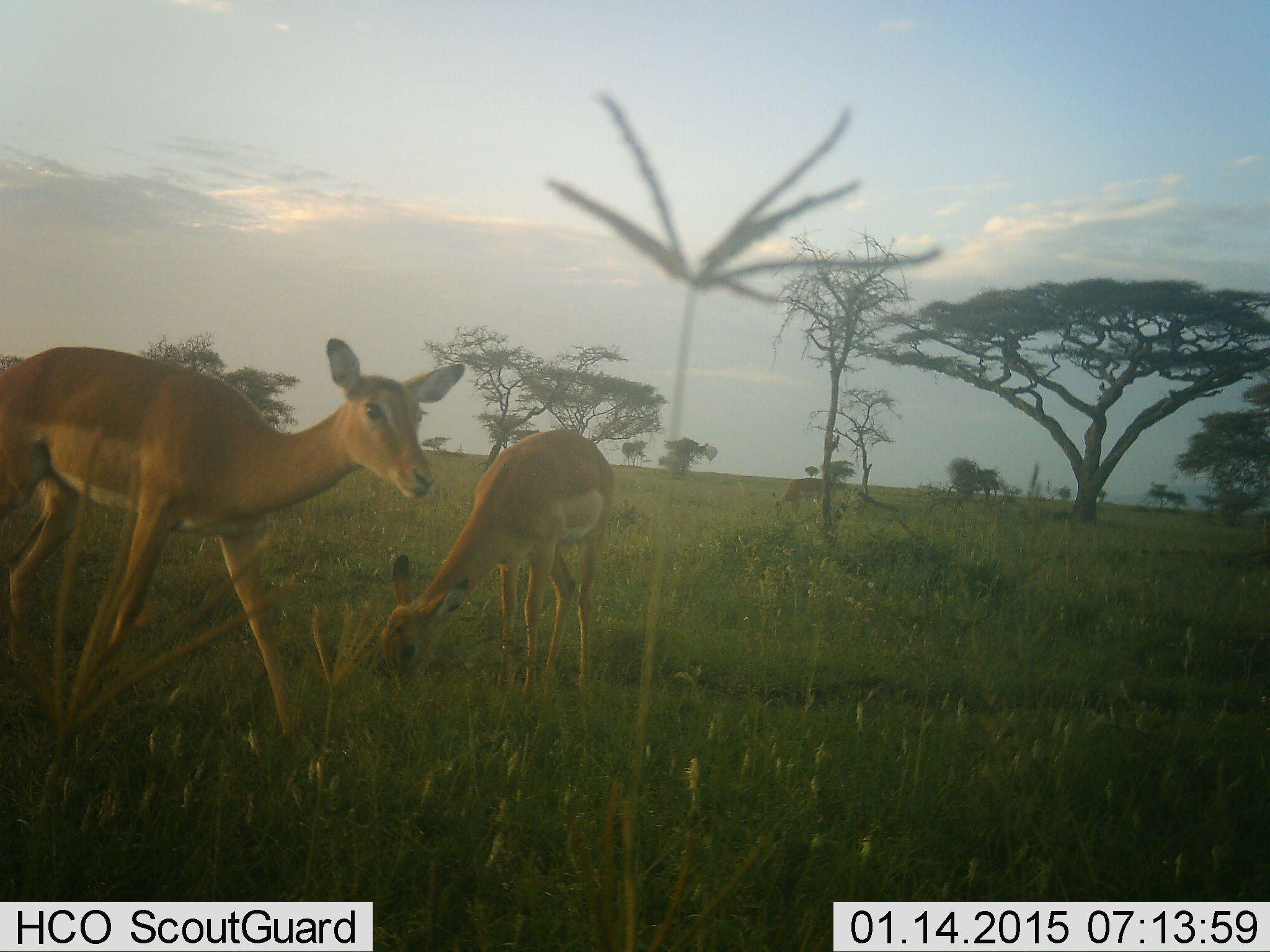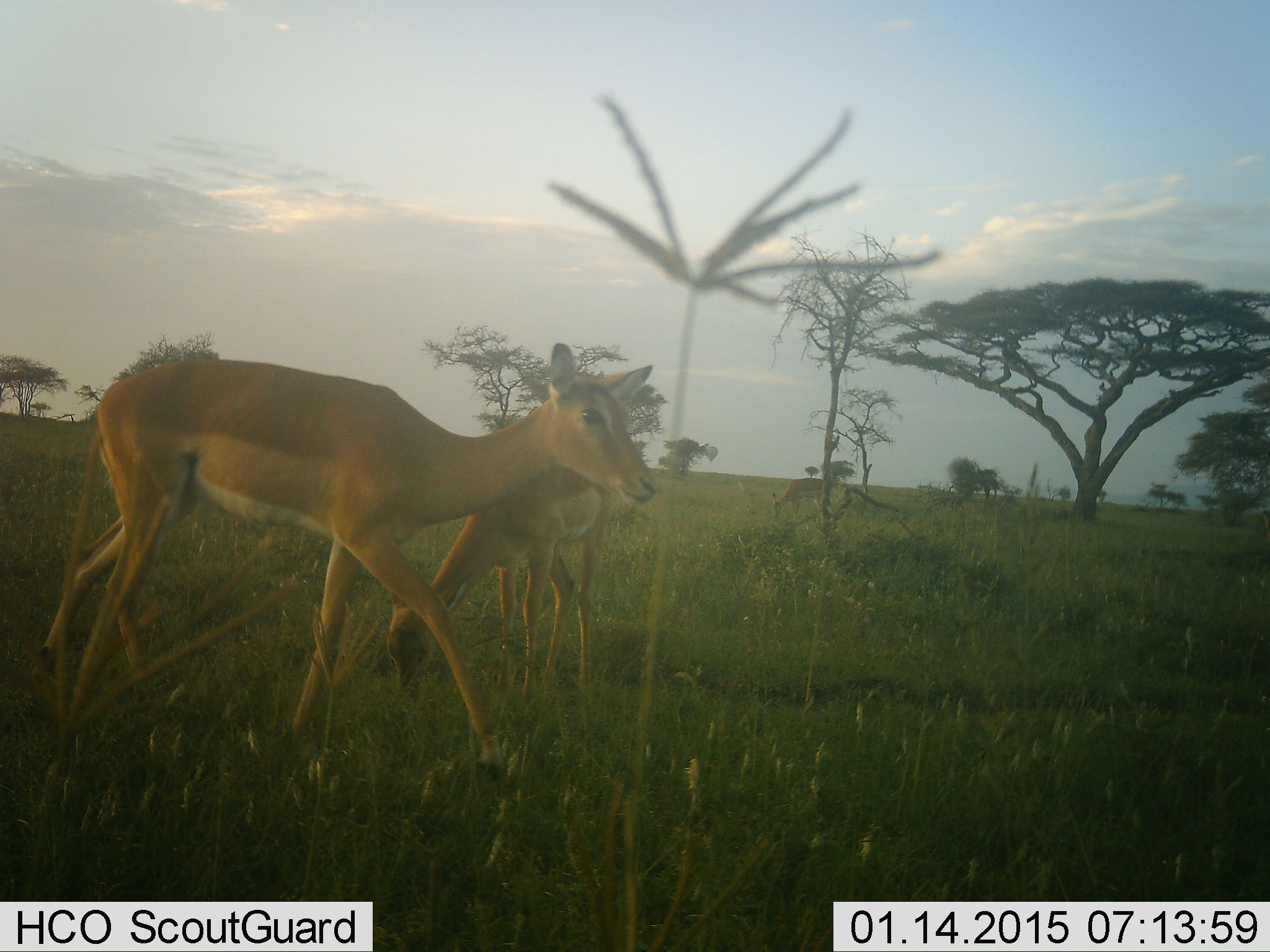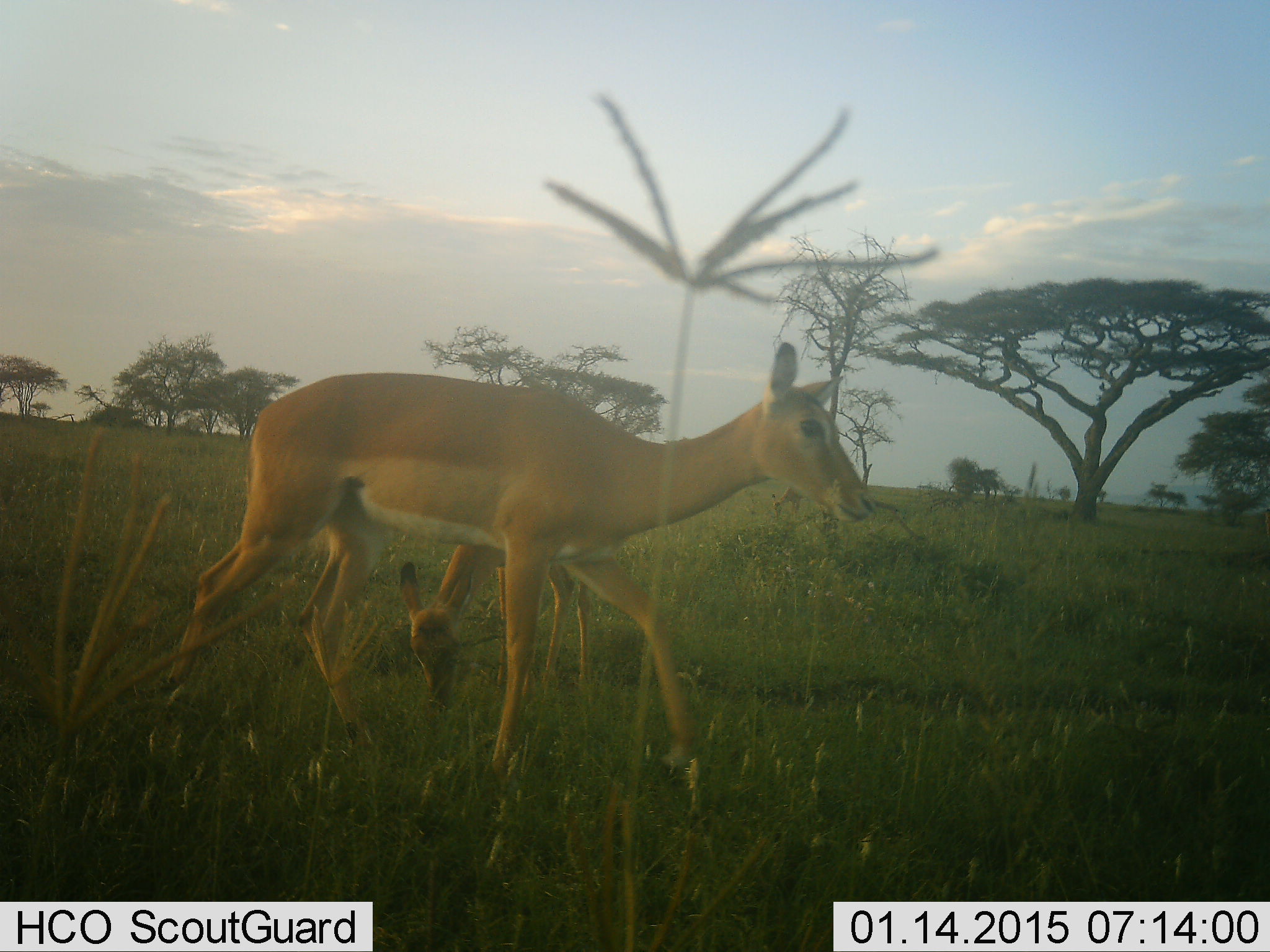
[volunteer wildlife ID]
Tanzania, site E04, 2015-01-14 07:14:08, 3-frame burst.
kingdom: Animalia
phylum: Chordata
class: Mammalia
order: Artiodactyla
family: Bovidae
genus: Aepyceros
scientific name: Aepyceros melampus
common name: impala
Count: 3.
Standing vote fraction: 30%.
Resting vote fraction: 0%.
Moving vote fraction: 80%.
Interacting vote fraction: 0%.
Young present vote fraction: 0%.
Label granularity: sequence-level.